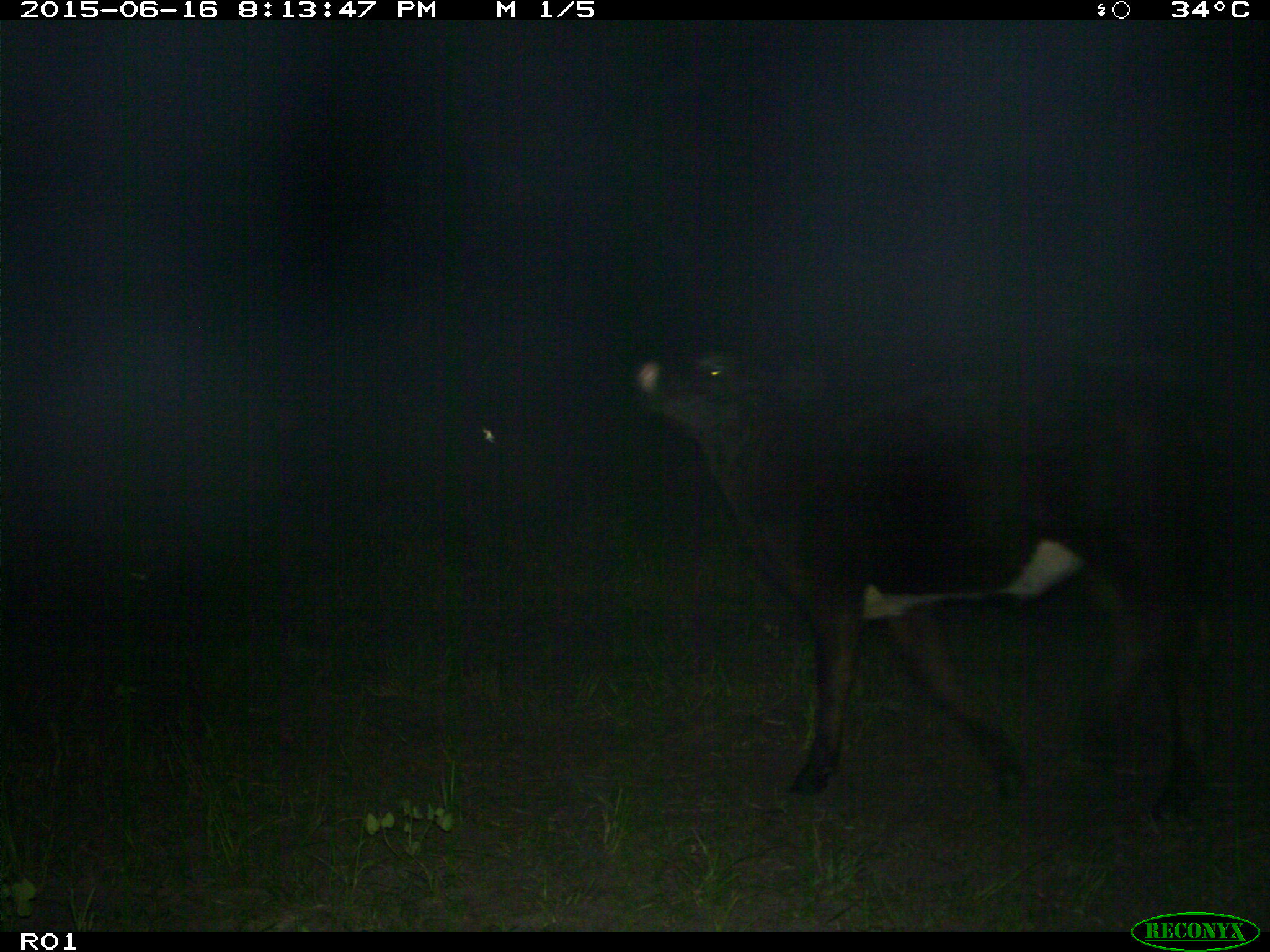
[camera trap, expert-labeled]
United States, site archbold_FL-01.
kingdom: Animalia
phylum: Chordata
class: Mammalia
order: Artiodactyla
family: Bovidae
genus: Bos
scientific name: Bos taurus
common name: domestic cow